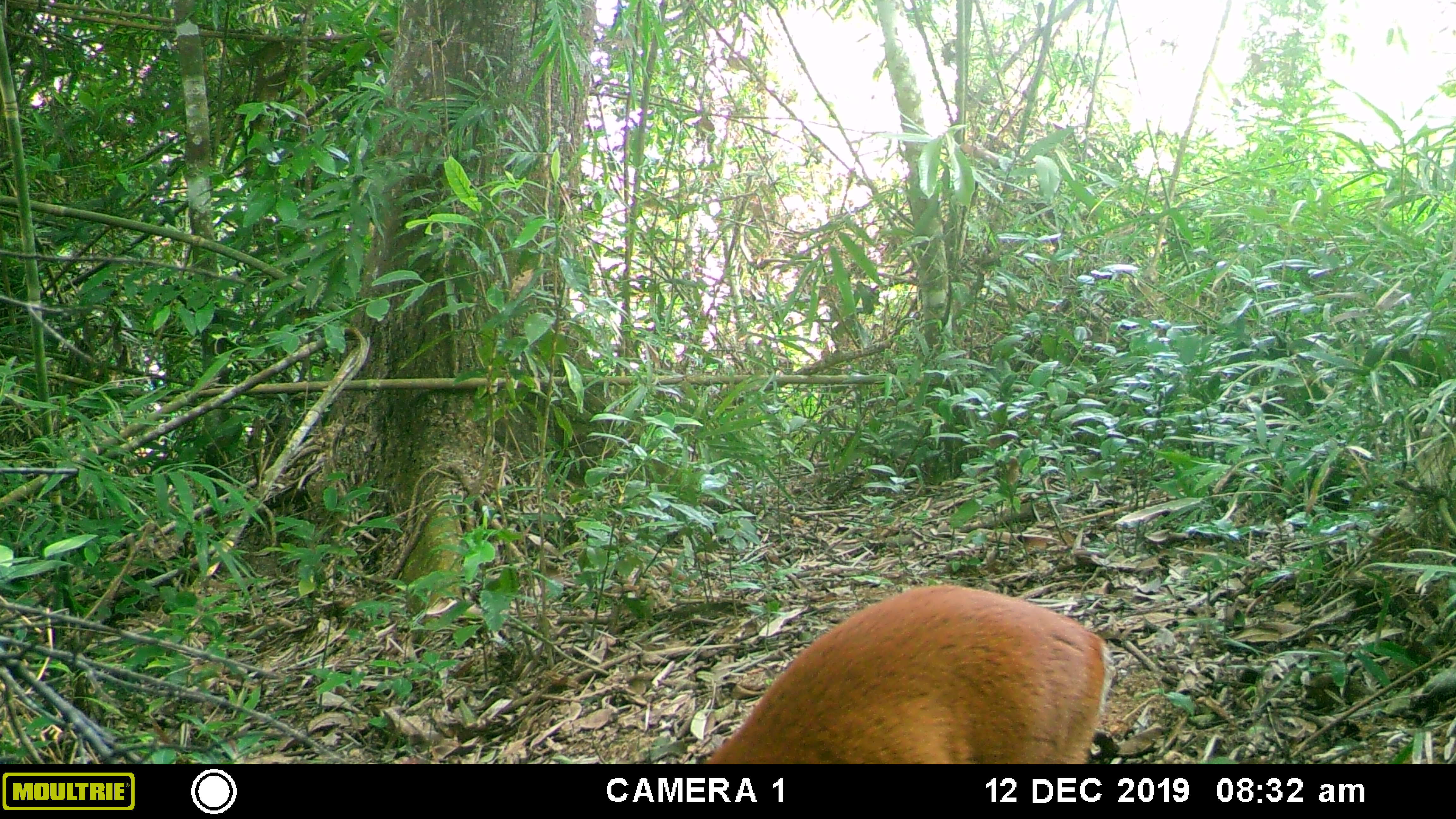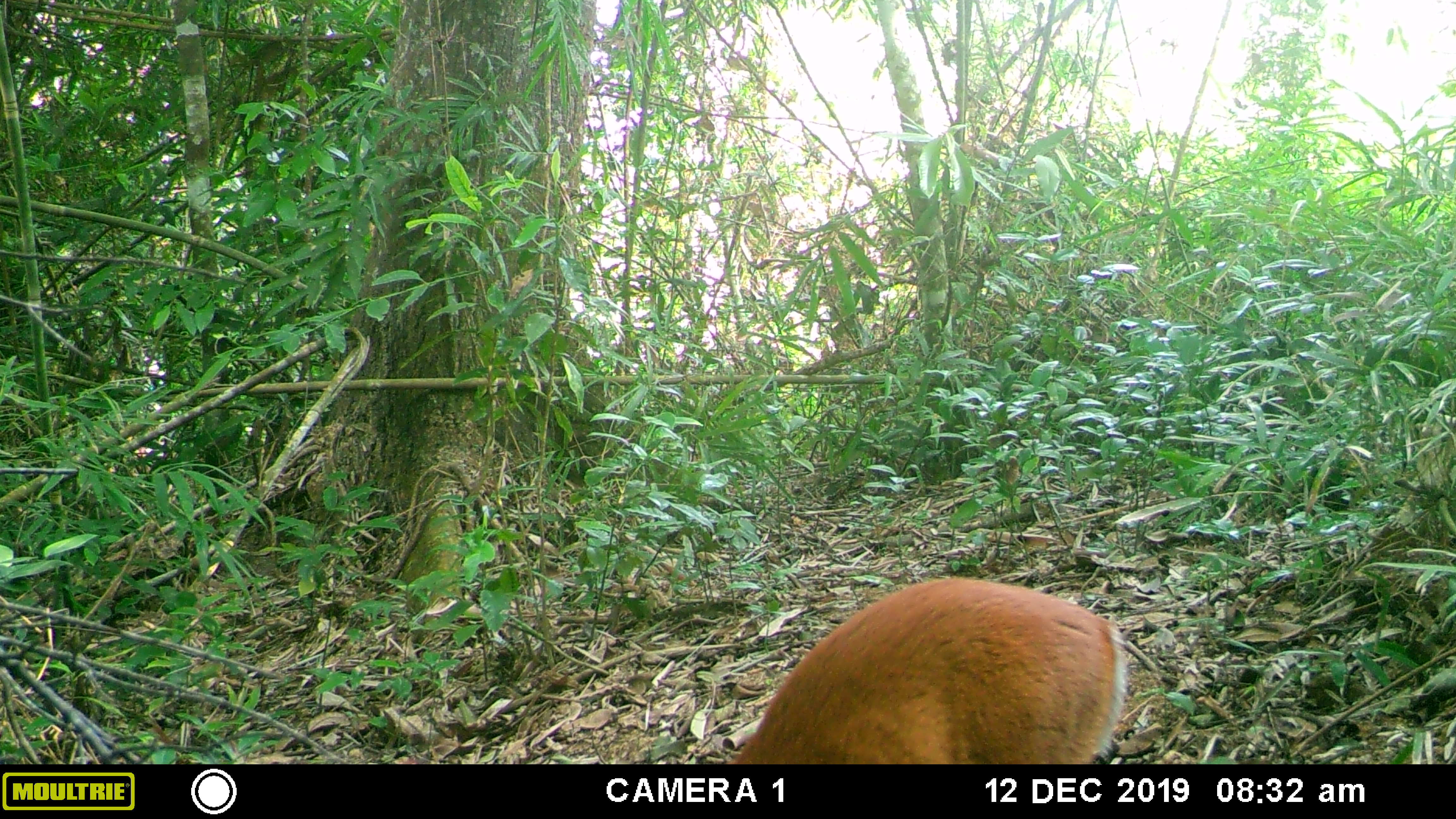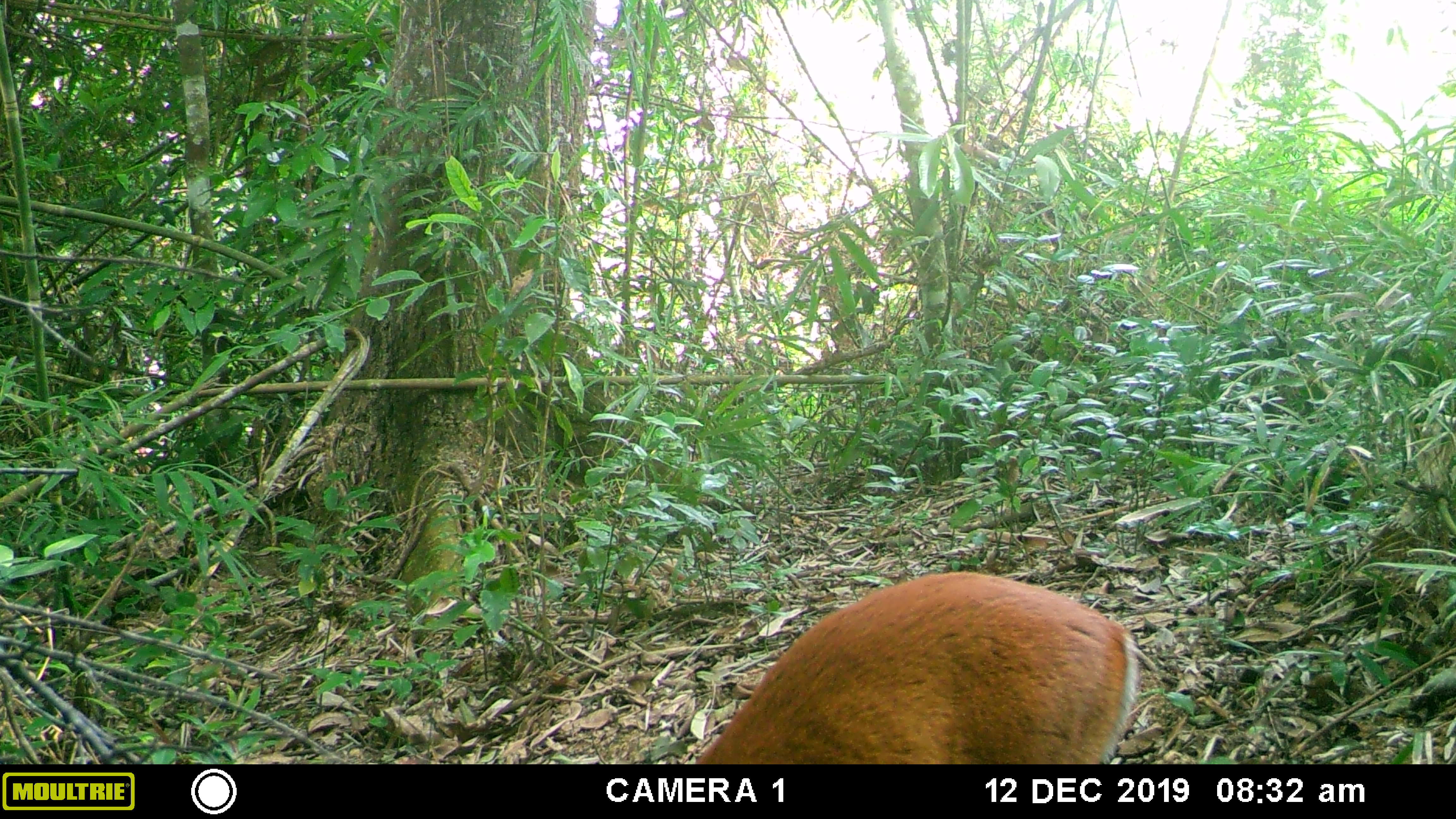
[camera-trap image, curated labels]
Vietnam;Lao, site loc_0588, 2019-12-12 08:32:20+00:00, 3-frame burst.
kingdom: Animalia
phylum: Chordata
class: Mammalia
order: Artiodactyla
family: Cervidae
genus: Muntiacus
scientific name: Muntiacus muntjak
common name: red muntjac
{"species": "red muntjac (Muntiacus muntjak)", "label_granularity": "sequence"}